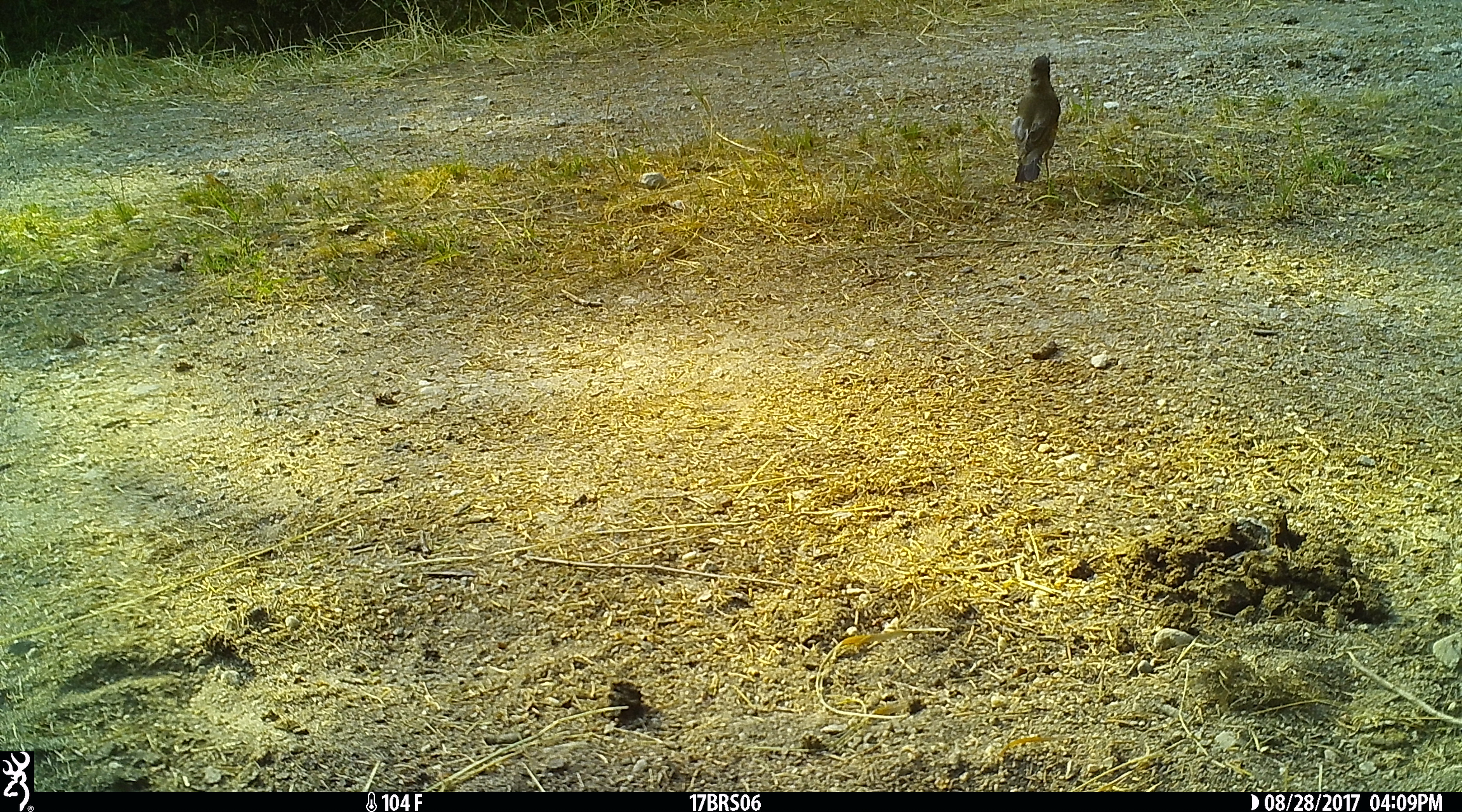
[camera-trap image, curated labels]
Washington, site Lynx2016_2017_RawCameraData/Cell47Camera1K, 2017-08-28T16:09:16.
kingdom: Animalia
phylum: Chordata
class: Aves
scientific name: Aves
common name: birds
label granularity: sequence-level